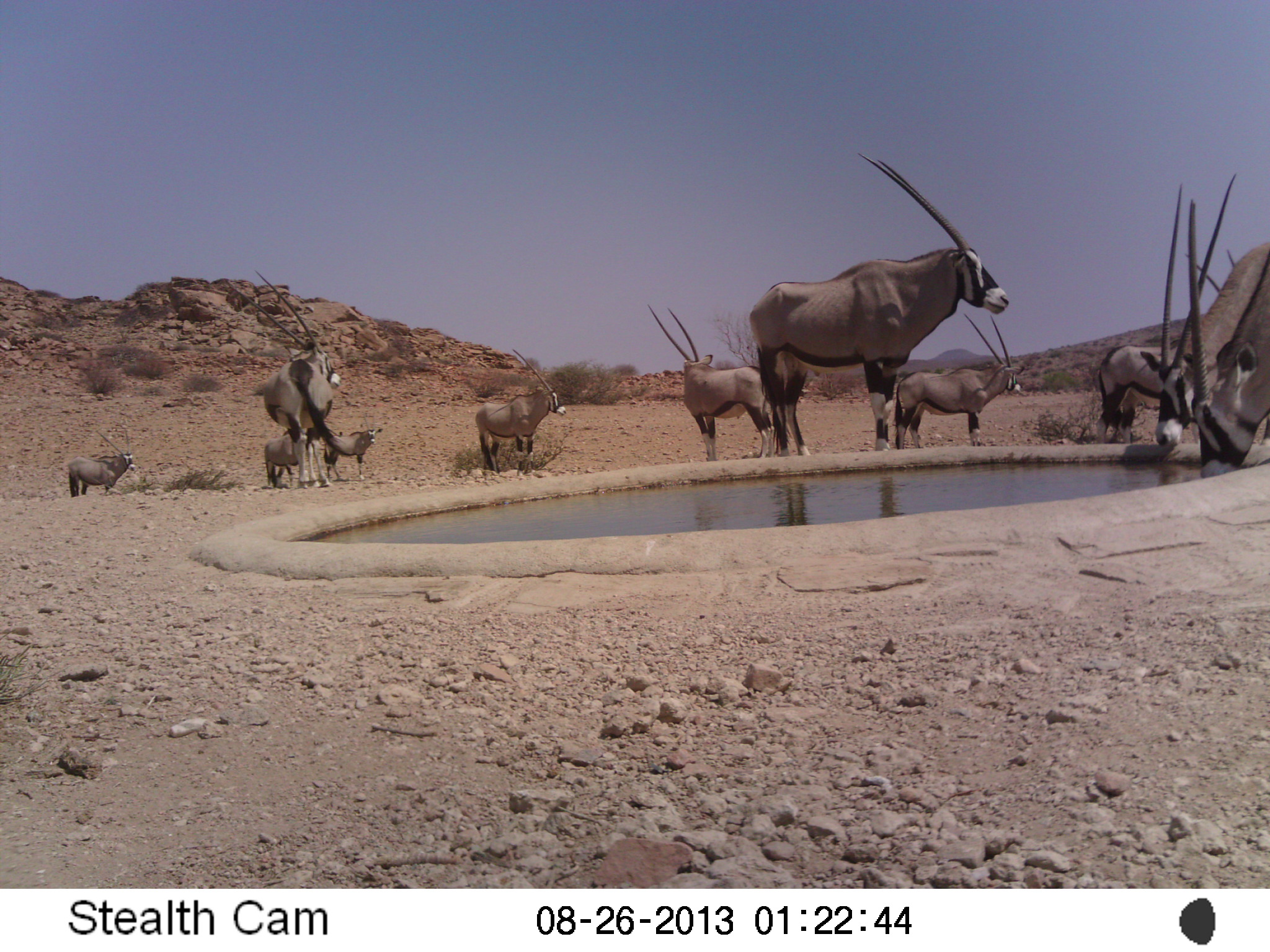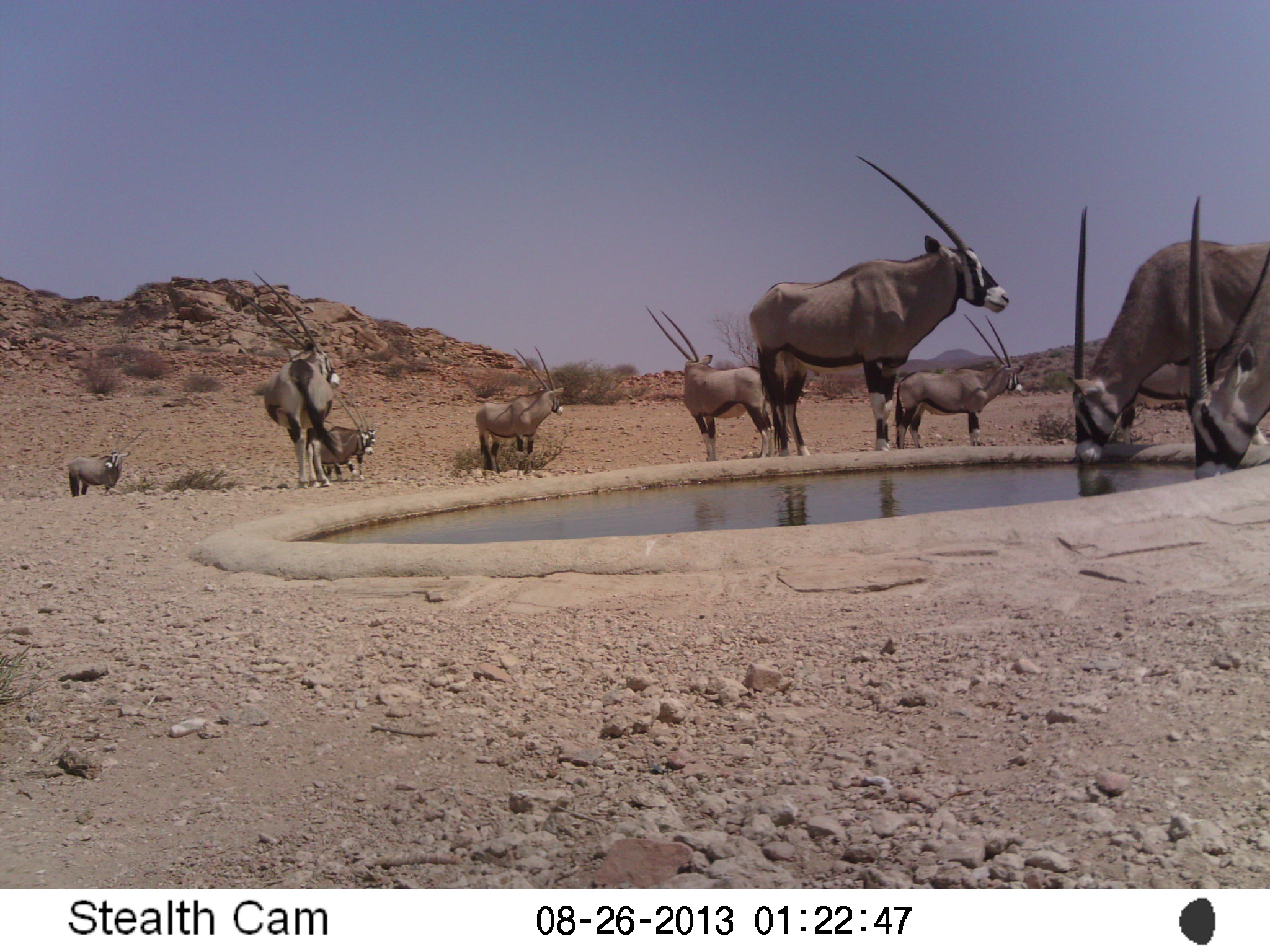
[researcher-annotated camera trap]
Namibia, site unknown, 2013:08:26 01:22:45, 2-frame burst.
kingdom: Animalia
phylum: Chordata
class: Mammalia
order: Artiodactyla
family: Bovidae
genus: Oryx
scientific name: Oryx gazella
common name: gemsbok